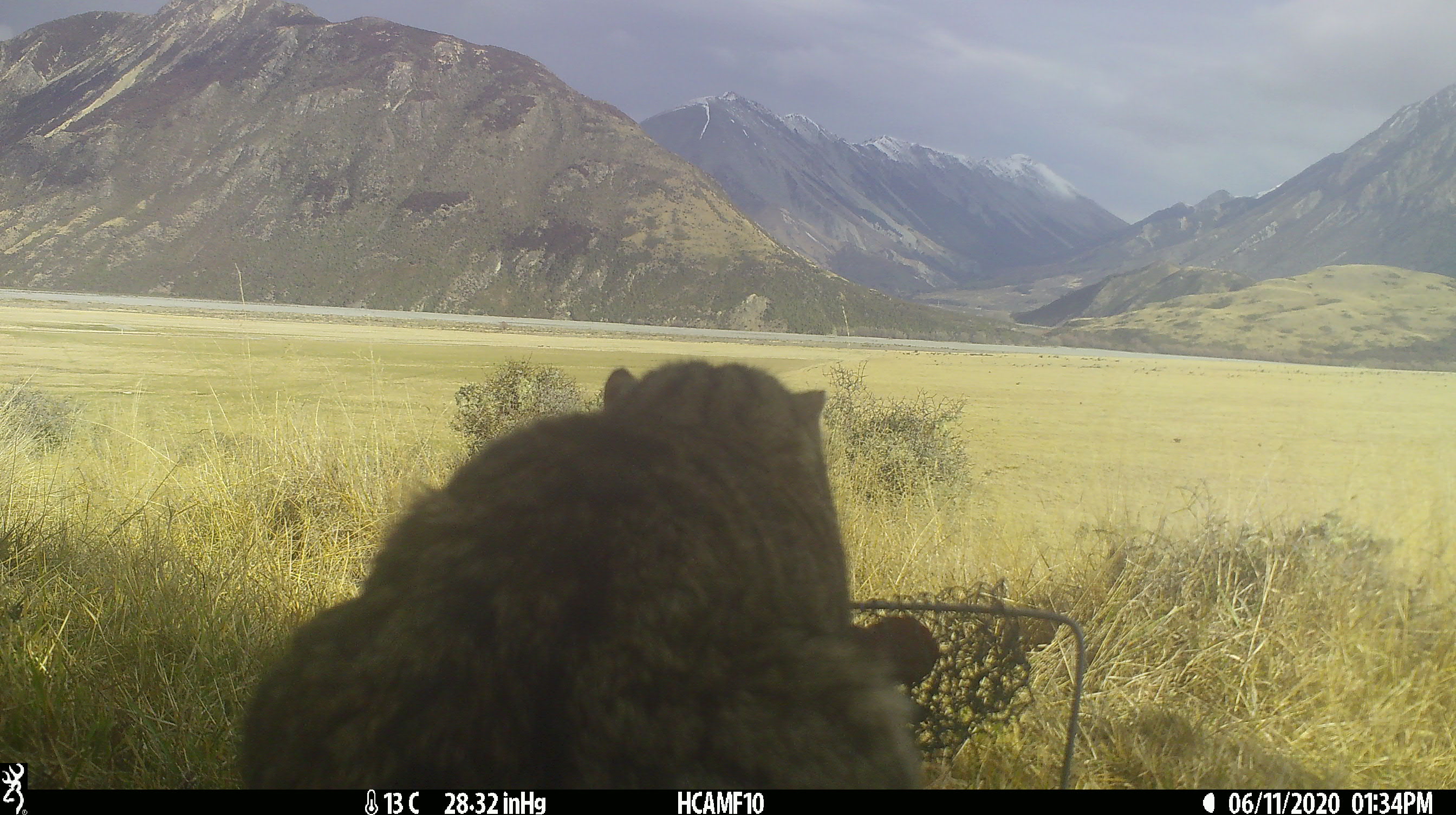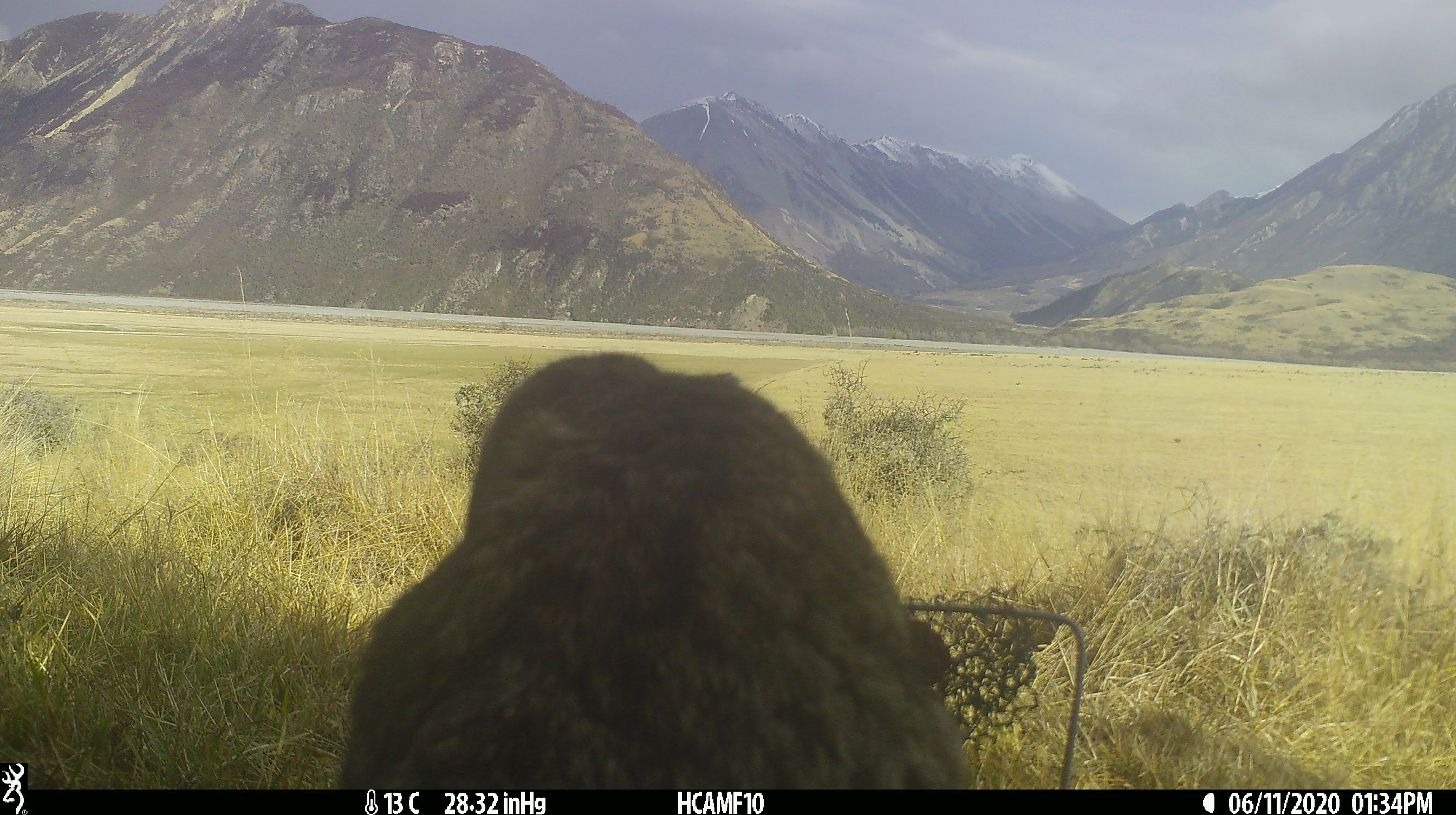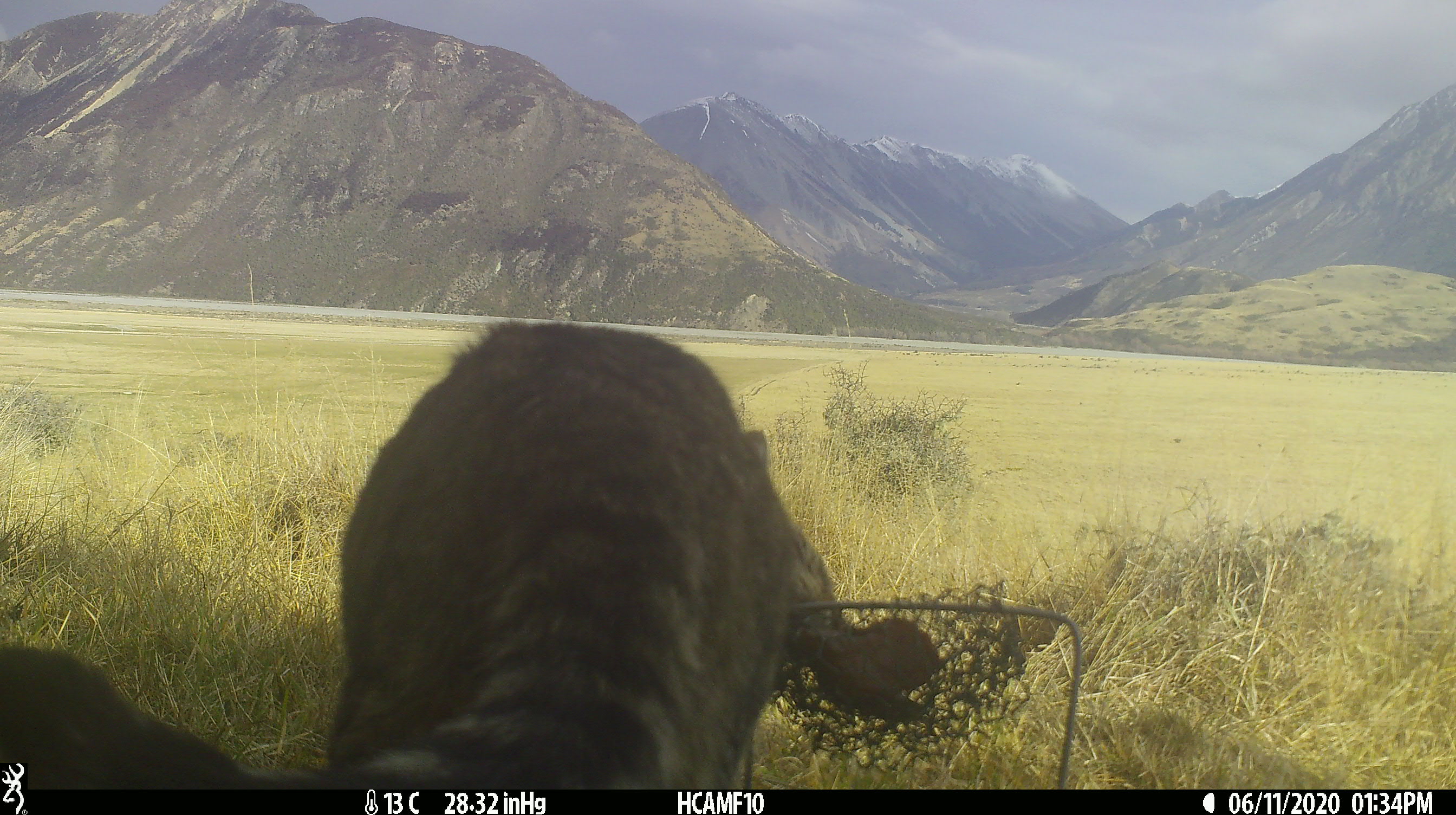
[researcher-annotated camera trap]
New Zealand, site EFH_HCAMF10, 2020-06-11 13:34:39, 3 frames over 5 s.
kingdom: Animalia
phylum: Chordata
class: Mammalia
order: Carnivora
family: Felidae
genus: Felis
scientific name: Felis catus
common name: domestic cat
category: cat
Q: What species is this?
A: Cat (domestic cat) (Felis catus).